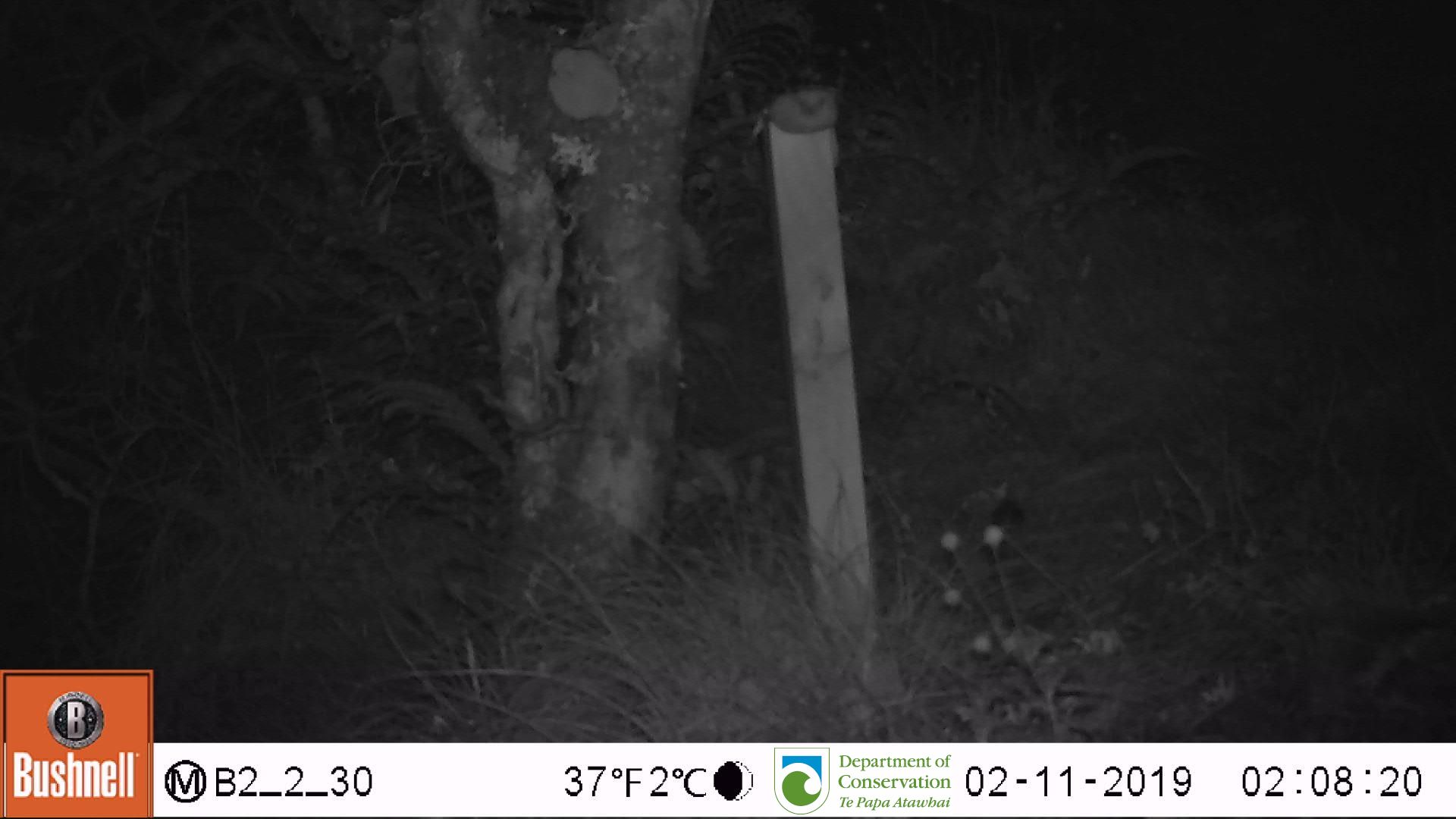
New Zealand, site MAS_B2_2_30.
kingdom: Animalia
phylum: Chordata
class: Mammalia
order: Rodentia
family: Muridae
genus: Mus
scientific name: Mus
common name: mouse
Mouse (Mus).